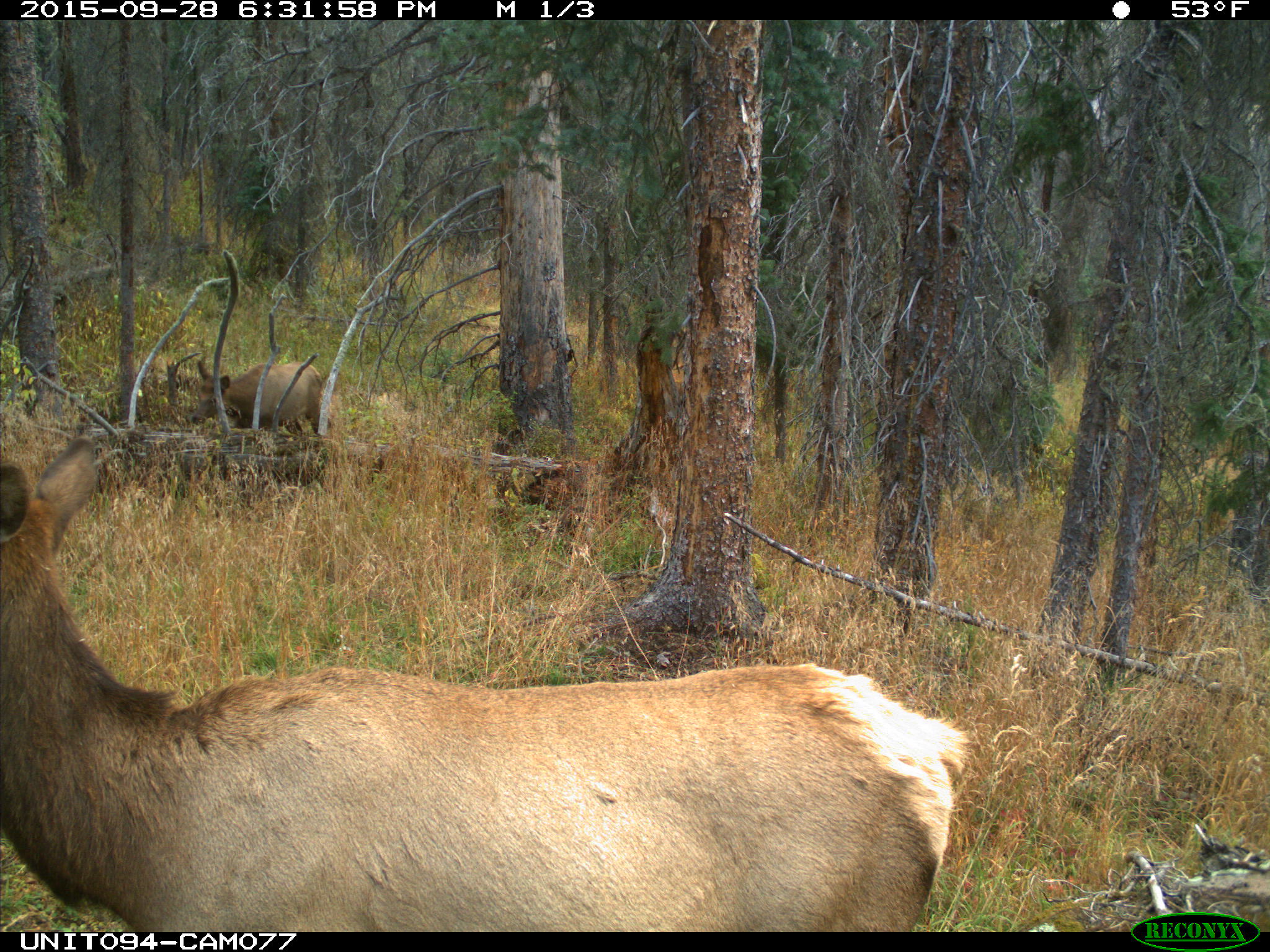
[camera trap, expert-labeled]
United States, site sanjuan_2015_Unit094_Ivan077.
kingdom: Animalia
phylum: Chordata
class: Mammalia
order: Artiodactyla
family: Cervidae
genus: Cervus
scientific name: Cervus elaphus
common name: red deer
Cervus elaphus (red deer).